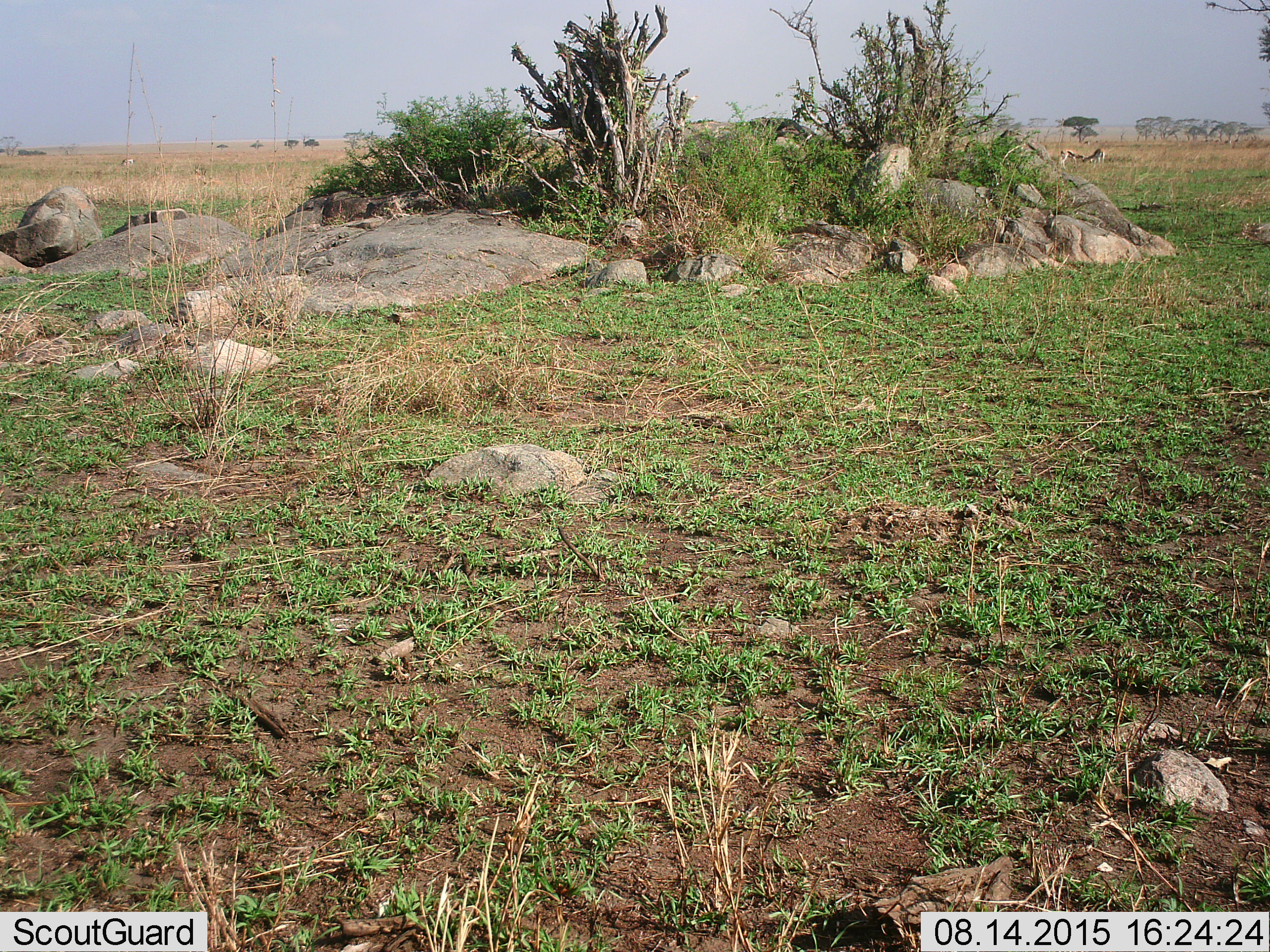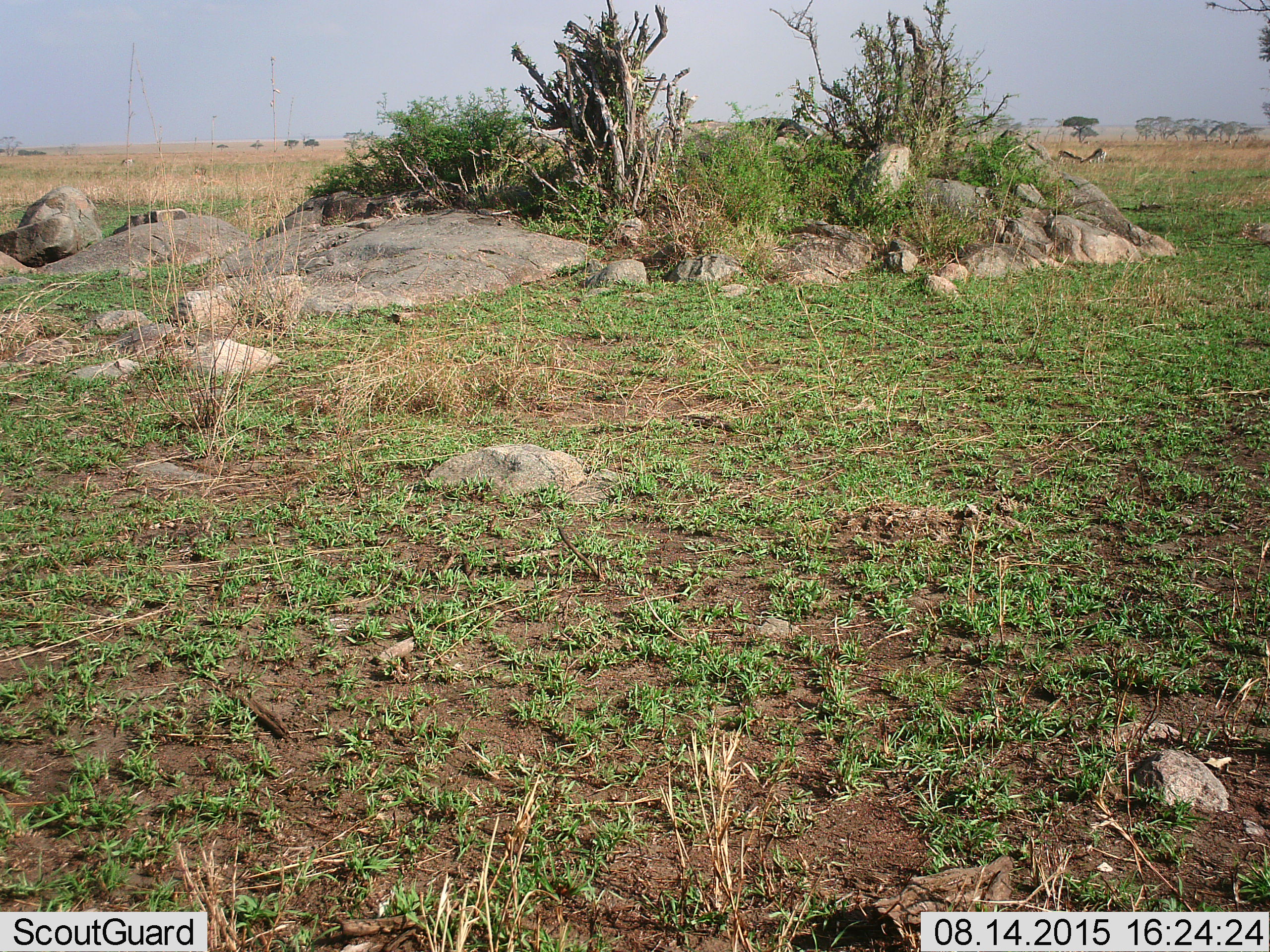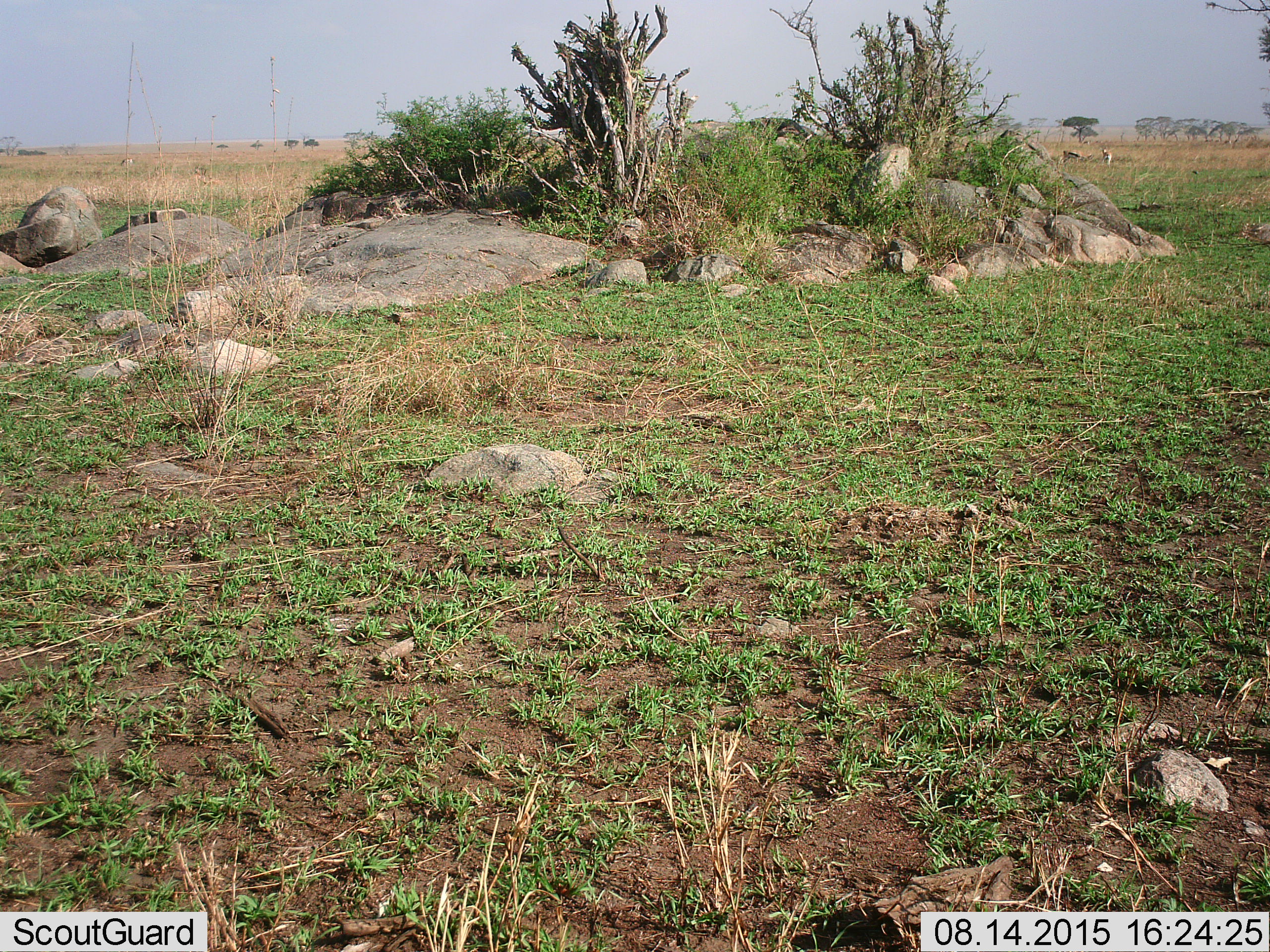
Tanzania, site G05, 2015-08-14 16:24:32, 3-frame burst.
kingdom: Animalia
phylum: Chordata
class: Mammalia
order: Artiodactyla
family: Bovidae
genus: Eudorcas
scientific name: Eudorcas thomsonii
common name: thomson's gazelle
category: gazellethomsons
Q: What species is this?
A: Gazellethomsons (thomson's gazelle) (Eudorcas thomsonii).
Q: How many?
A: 3.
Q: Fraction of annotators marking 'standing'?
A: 54%.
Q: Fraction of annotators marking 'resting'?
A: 8%.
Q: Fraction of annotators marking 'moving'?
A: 46%.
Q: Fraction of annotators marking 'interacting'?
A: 23%.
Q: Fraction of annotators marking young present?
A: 8%.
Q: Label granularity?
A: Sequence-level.